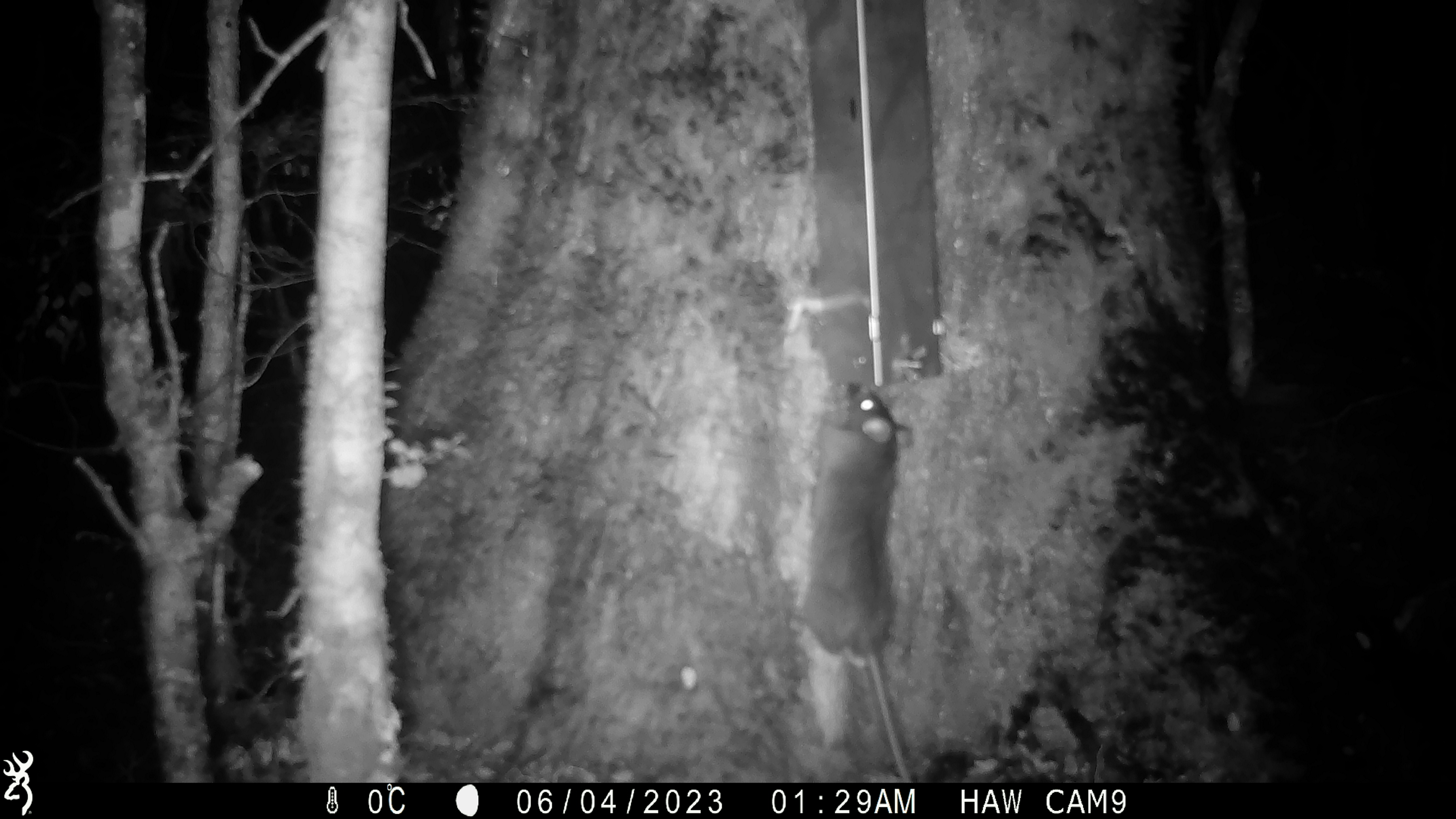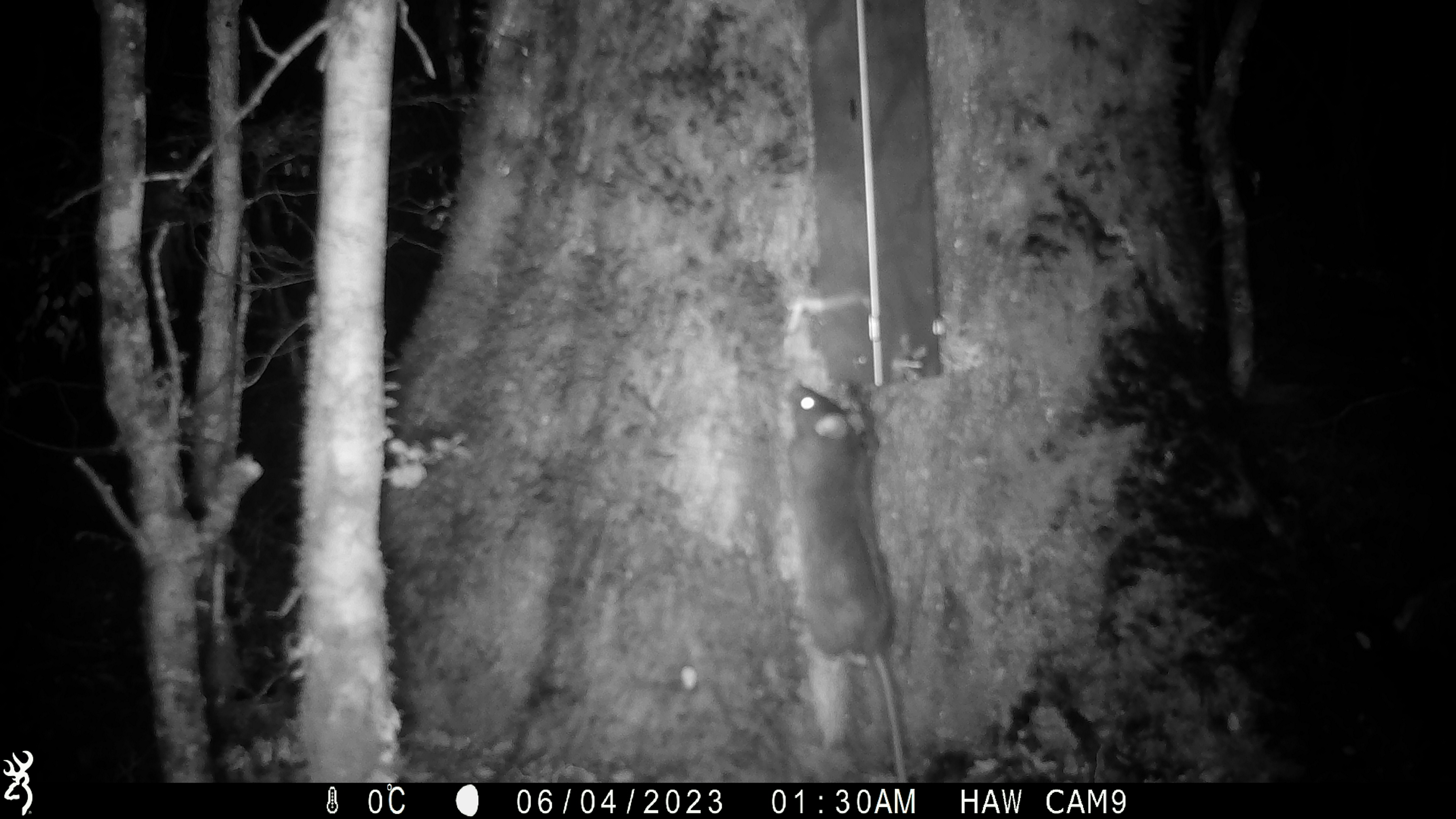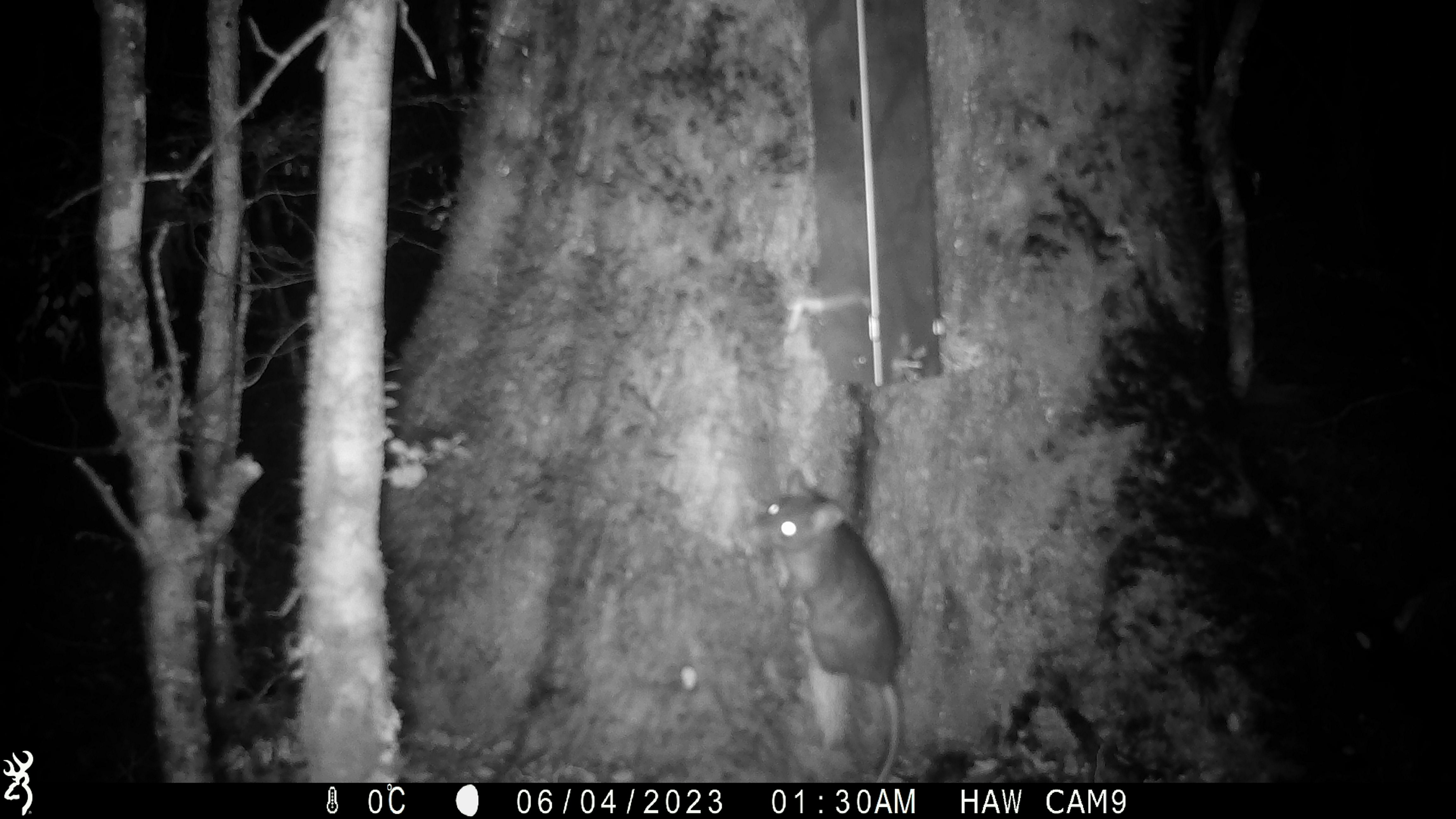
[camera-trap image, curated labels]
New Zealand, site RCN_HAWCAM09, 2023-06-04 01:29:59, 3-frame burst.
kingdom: Animalia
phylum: Chordata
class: Mammalia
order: Rodentia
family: Muridae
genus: Rattus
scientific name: Rattus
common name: rat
Rat (Rattus).